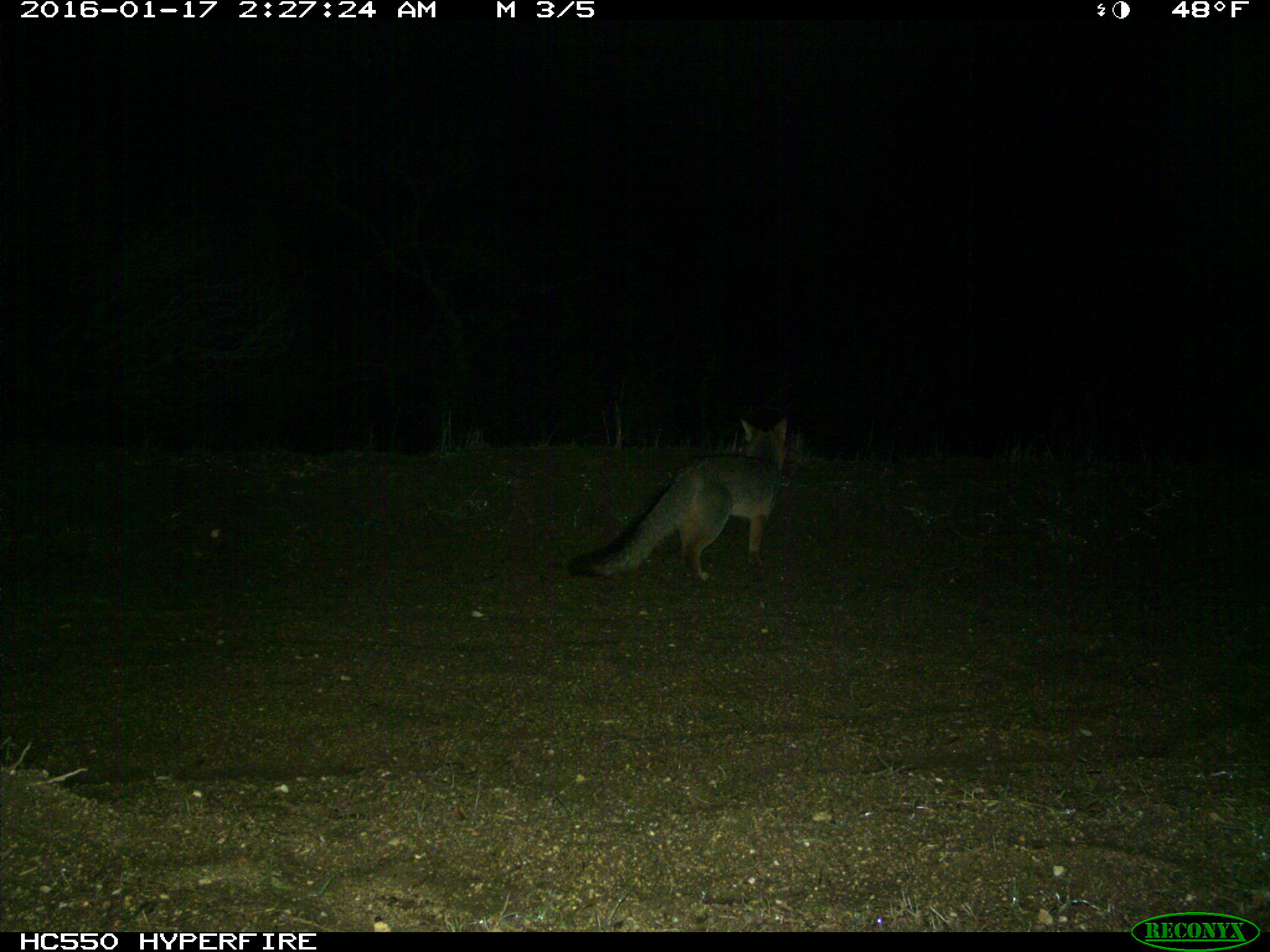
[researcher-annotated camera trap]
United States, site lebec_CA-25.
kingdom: Animalia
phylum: Chordata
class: Mammalia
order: Carnivora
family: Canidae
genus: Urocyon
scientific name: Urocyon cinereoargenteus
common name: gray fox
Urocyon cinereoargenteus (gray fox).